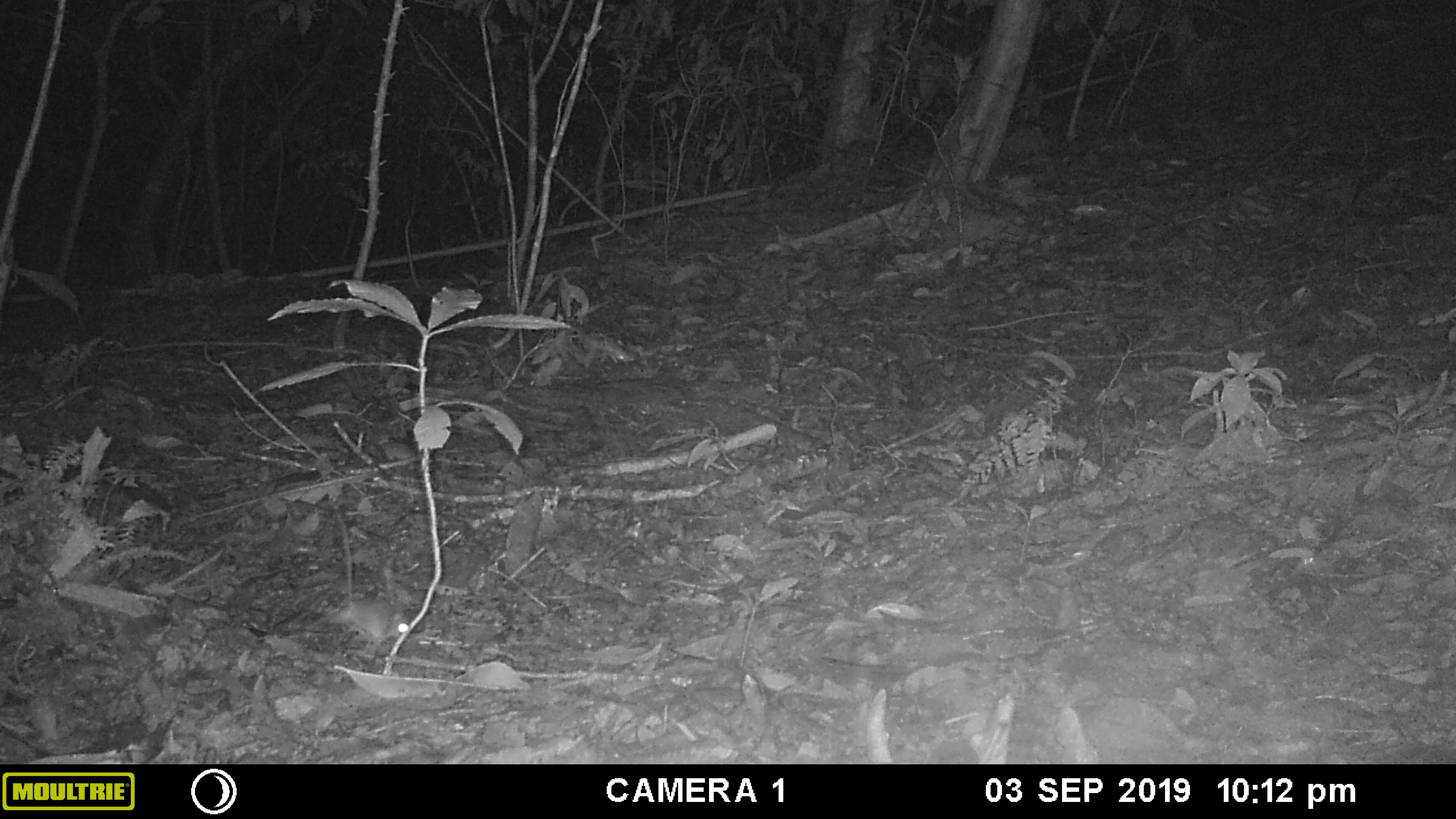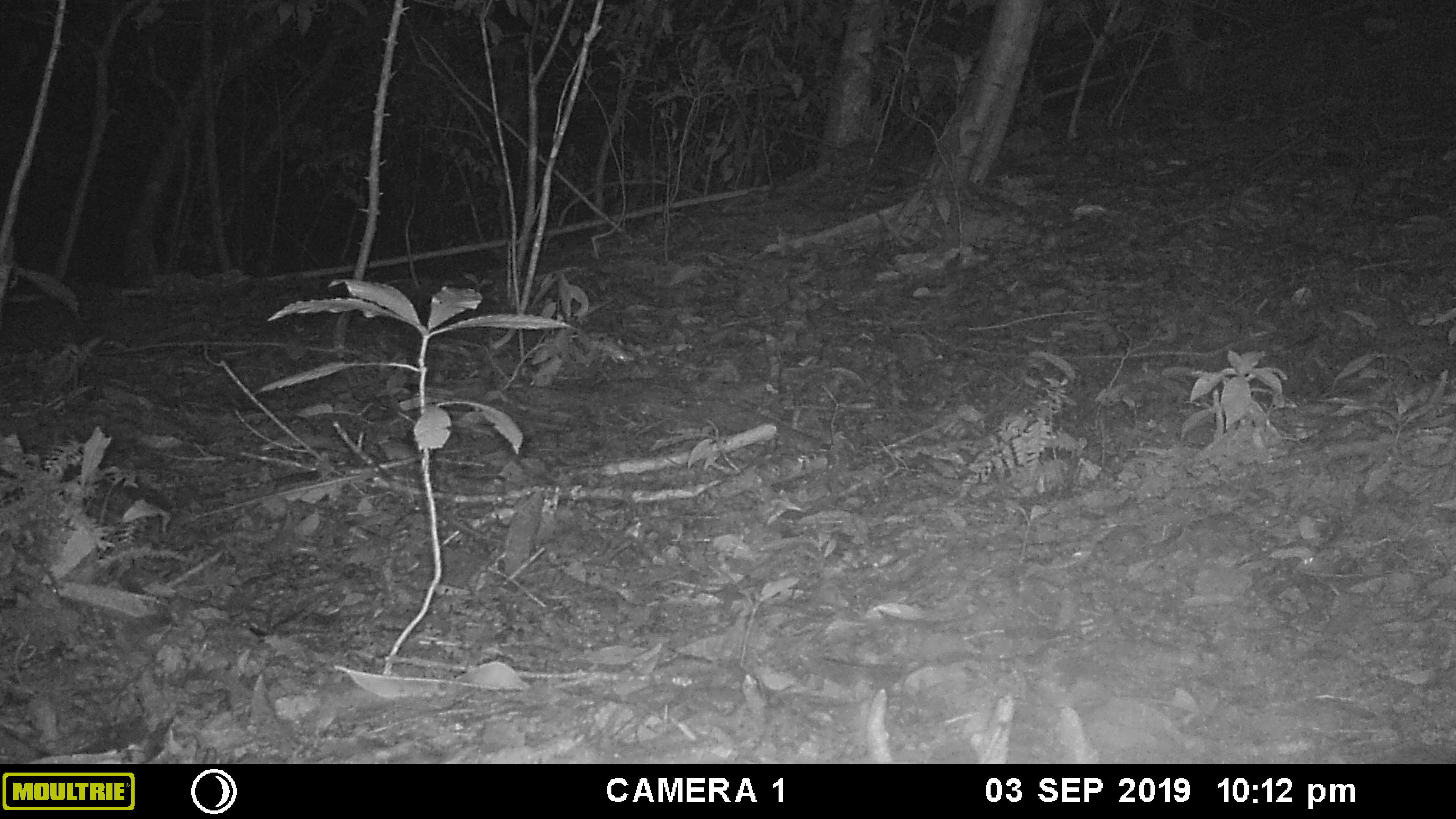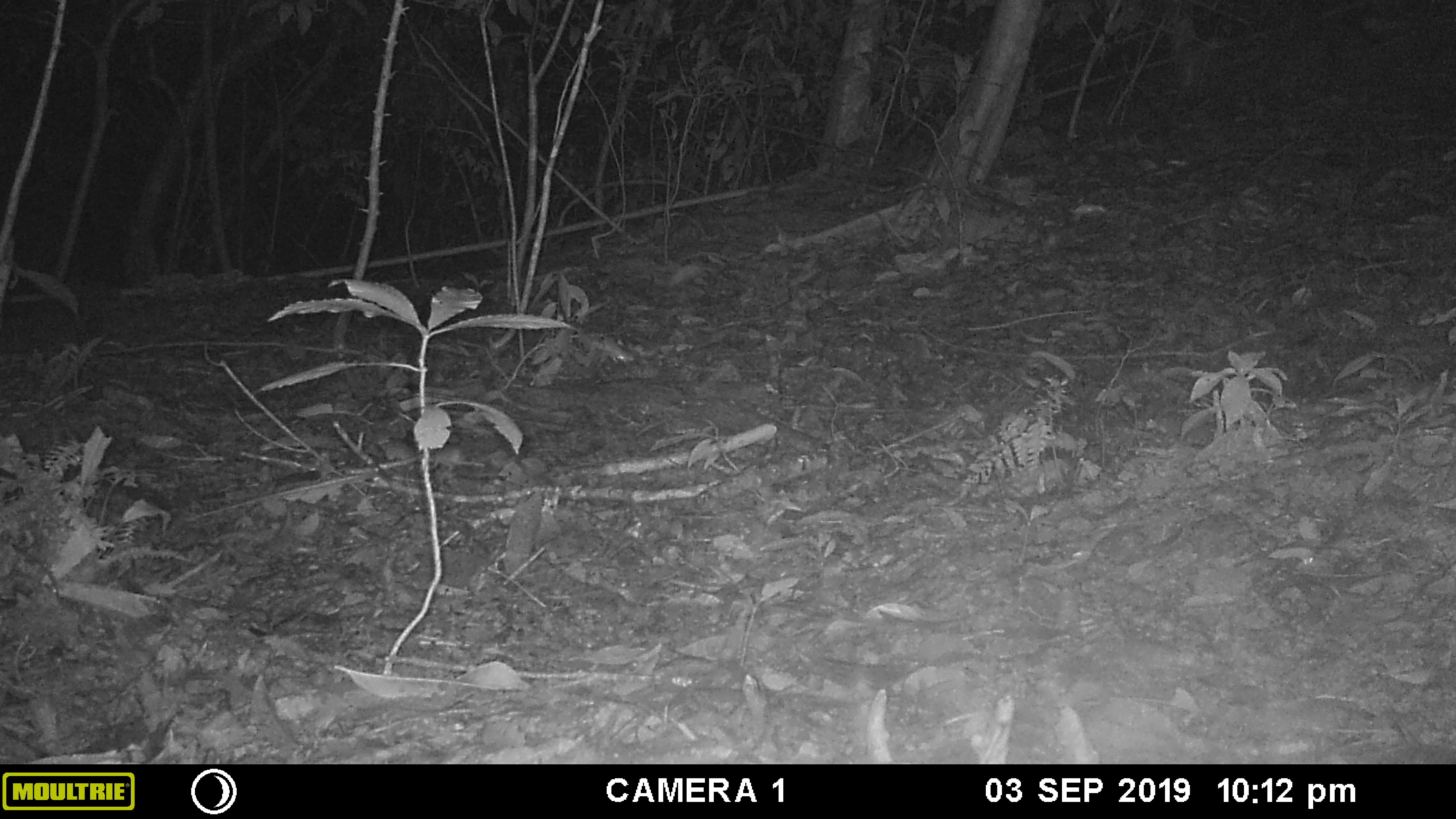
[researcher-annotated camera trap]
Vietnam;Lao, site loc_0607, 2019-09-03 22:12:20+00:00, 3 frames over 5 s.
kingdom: Animalia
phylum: Chordata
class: Mammalia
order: Rodentia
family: Muridae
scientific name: Muridae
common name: old-world mice and rats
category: unidentified murid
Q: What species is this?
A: Unidentified murid (old-world mice and rats) (Muridae).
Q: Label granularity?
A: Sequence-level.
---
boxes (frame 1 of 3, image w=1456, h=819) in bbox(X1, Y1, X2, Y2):
unidentified murid: bbox(326, 517, 410, 646)